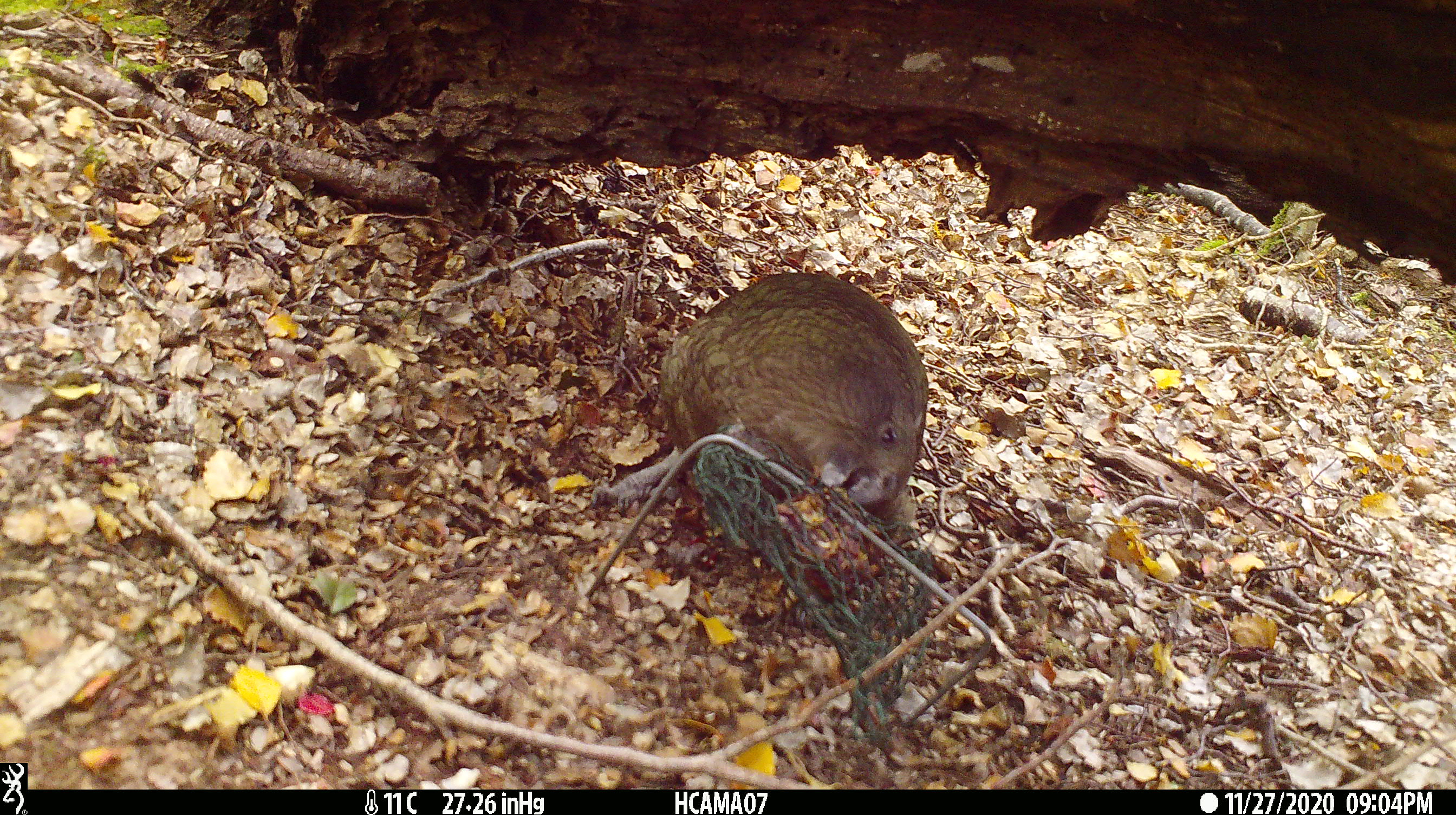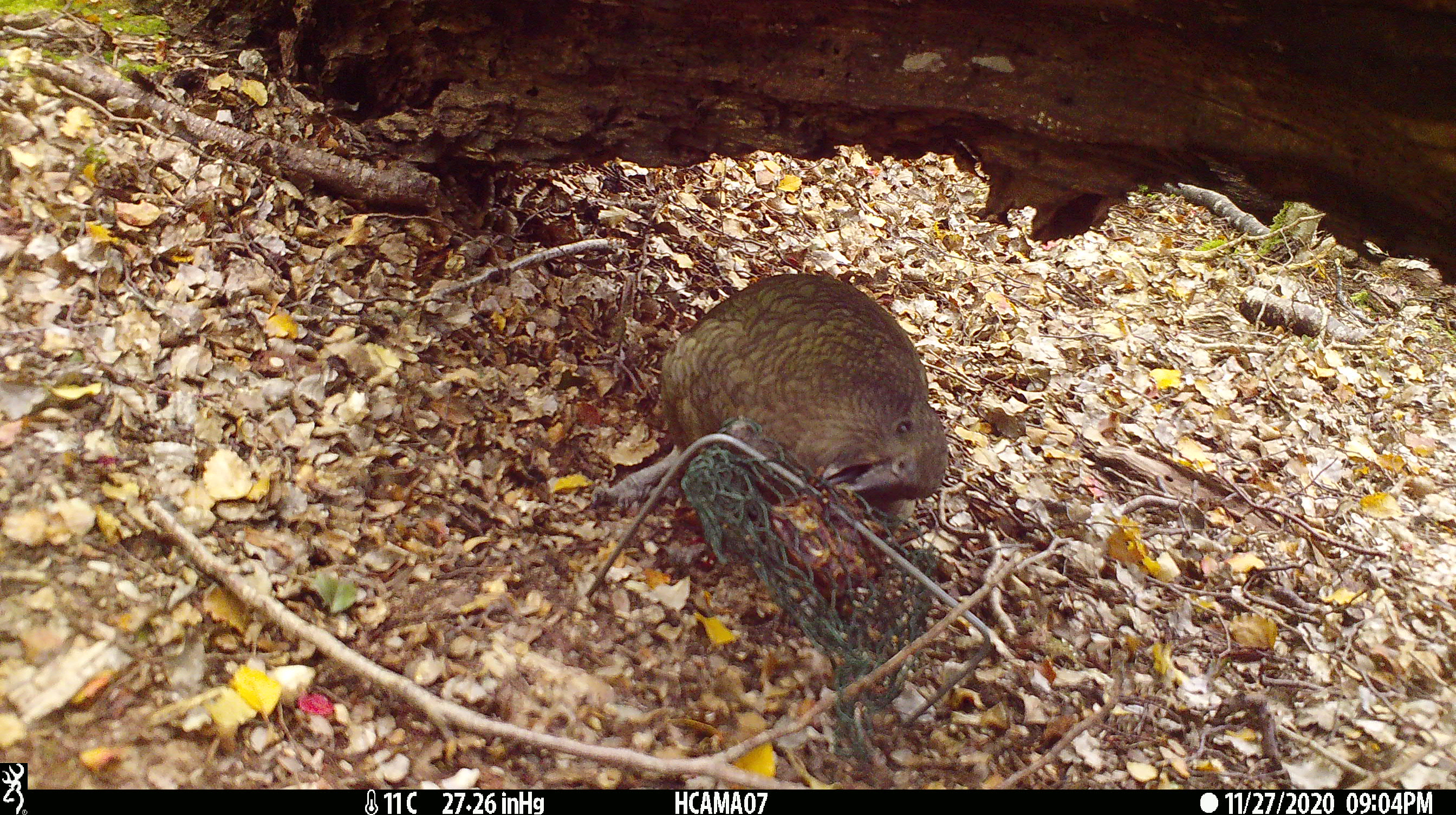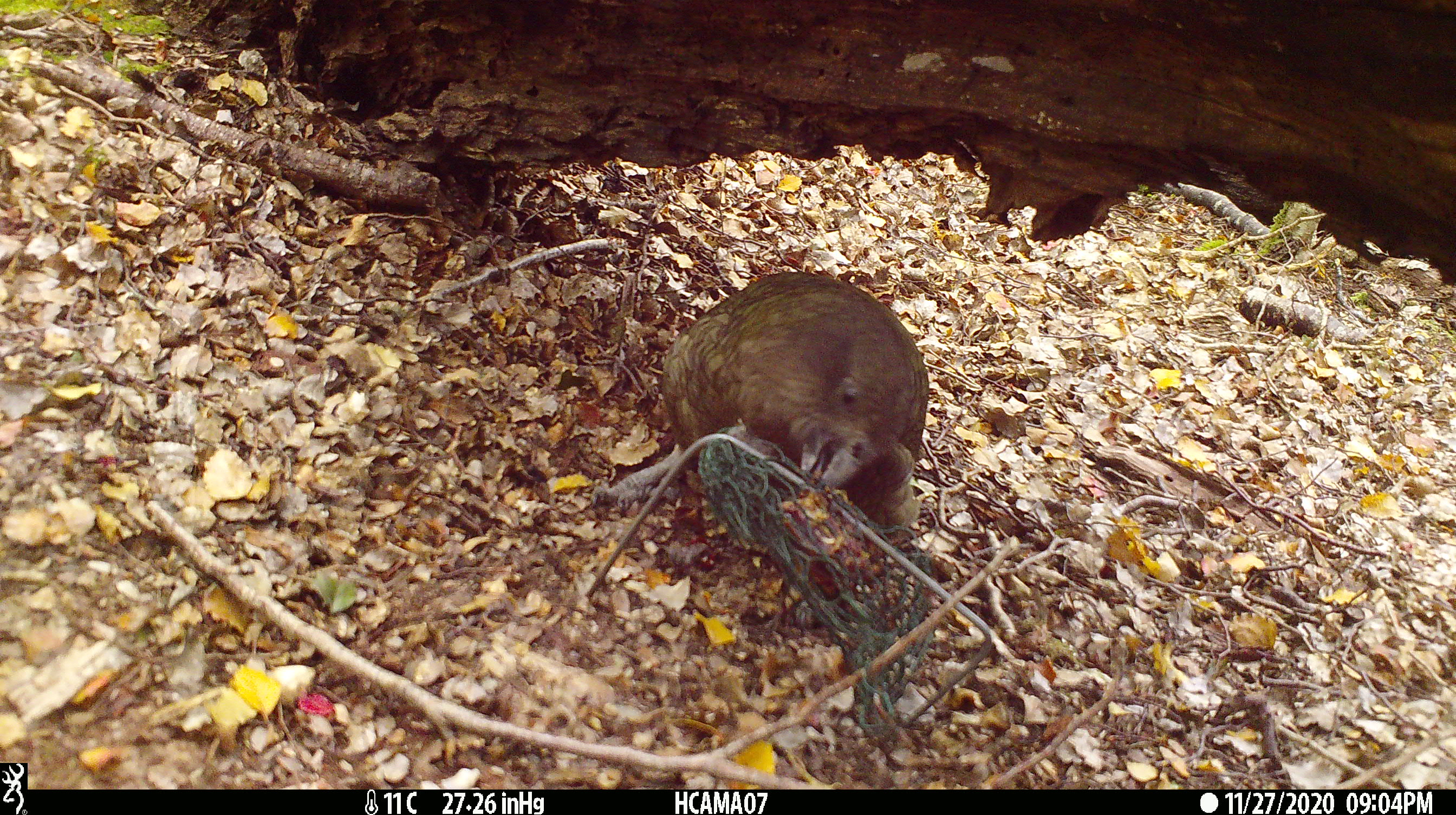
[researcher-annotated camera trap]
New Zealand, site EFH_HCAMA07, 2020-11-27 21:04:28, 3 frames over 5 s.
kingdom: Animalia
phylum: Chordata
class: Aves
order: Psittaciformes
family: Strigopidae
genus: Nestor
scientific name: Nestor notabilis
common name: kea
Kea (Nestor notabilis).